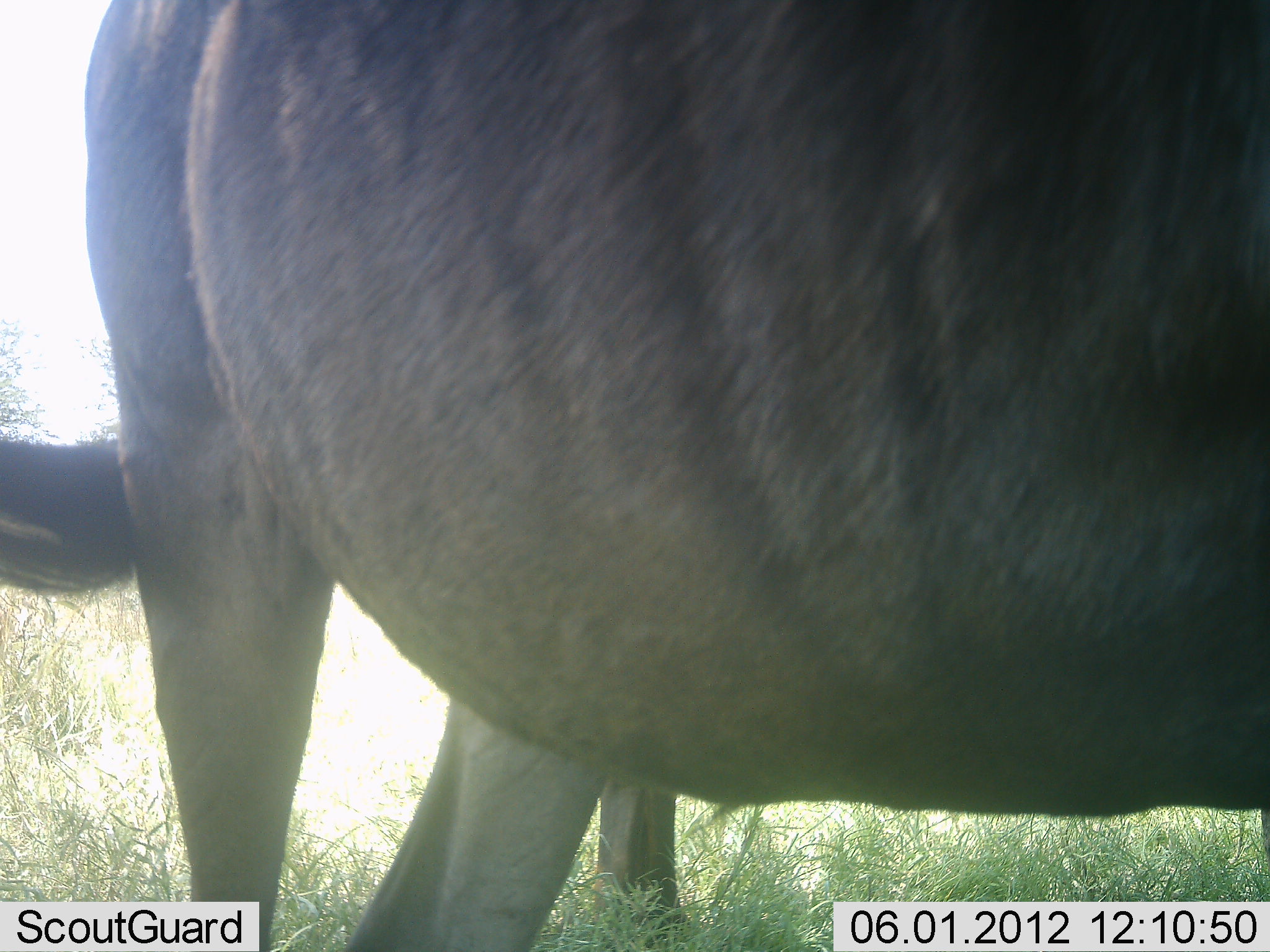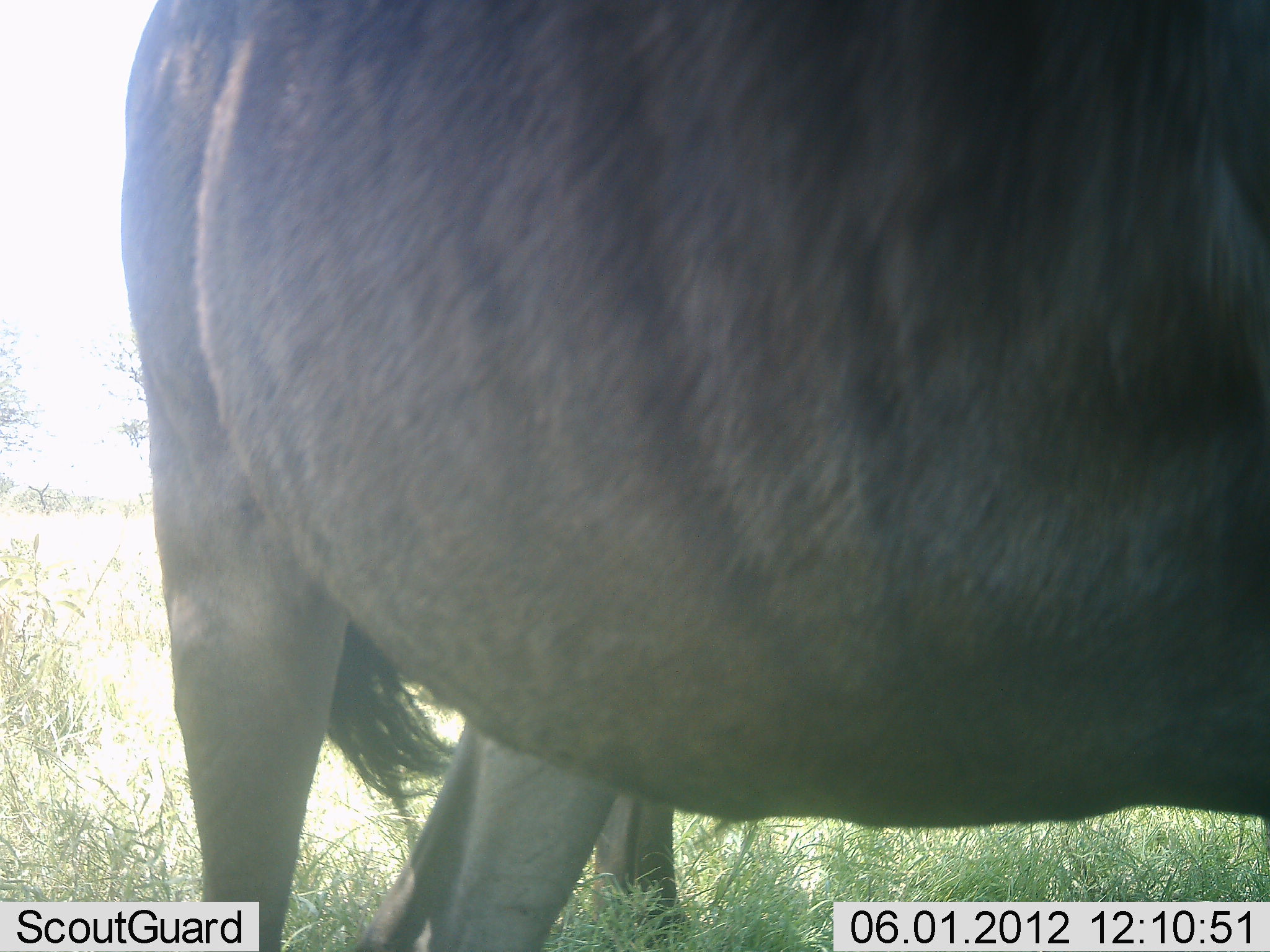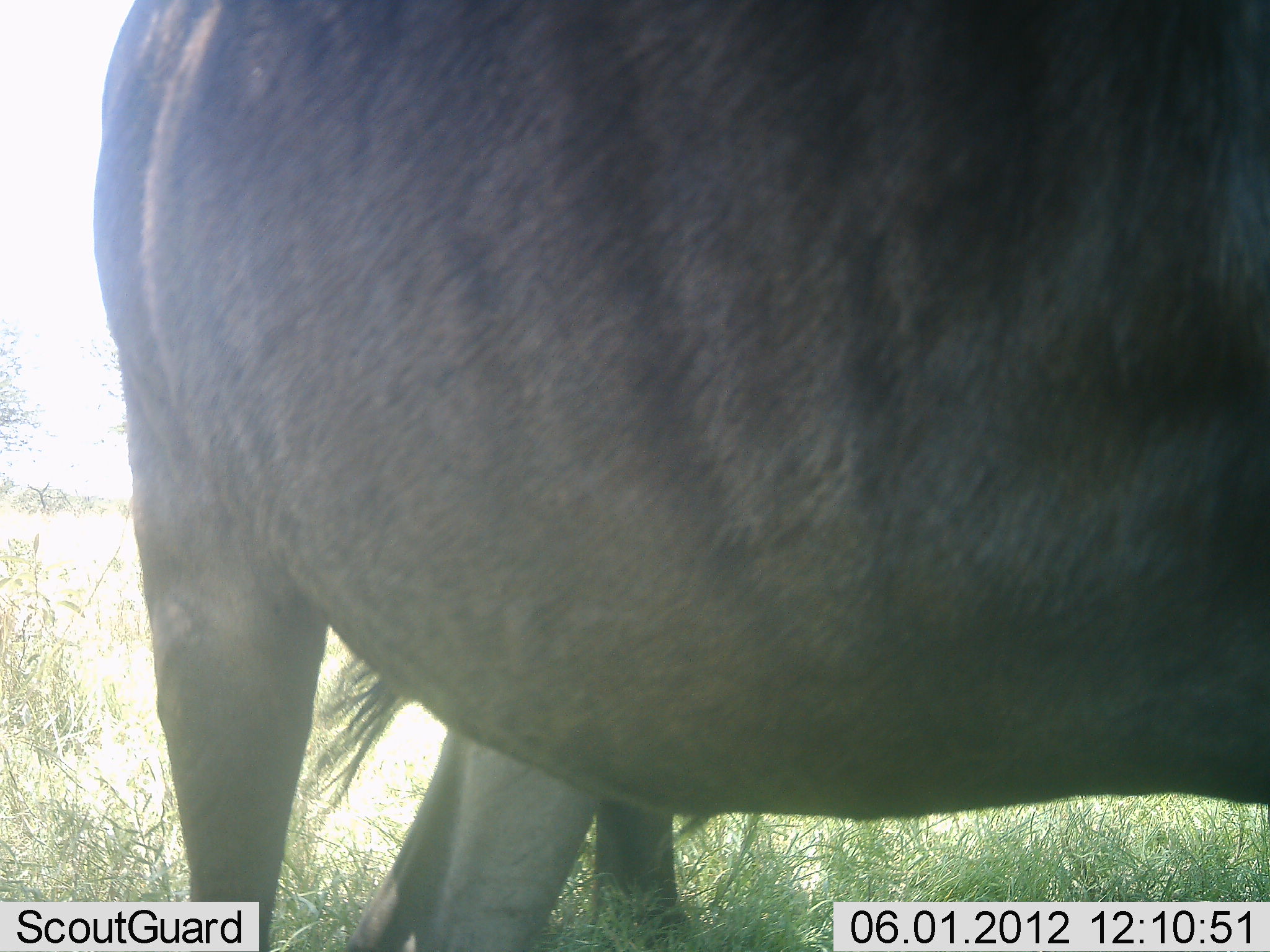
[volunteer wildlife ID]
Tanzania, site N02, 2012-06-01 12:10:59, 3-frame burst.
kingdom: Animalia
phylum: Chordata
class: Mammalia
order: Artiodactyla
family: Bovidae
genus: Connochaetes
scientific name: Connochaetes taurinus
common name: blue wildebeest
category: wildebeest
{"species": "wildebeest (blue wildebeest) (Connochaetes taurinus)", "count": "1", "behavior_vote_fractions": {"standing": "100%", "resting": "0%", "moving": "0%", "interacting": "0%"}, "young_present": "0%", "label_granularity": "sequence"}